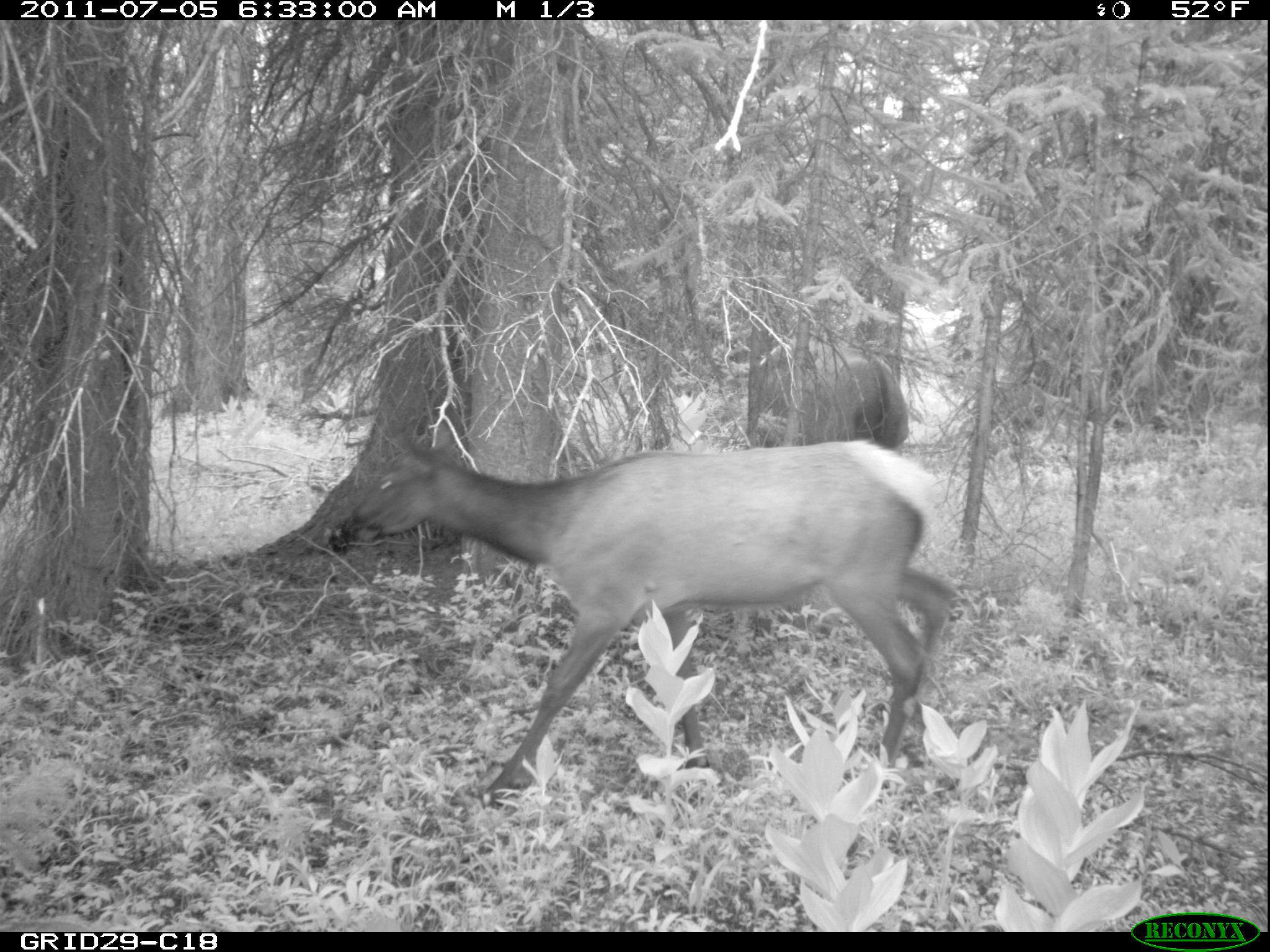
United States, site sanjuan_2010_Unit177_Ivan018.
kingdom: Animalia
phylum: Chordata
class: Mammalia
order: Artiodactyla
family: Cervidae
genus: Cervus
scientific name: Cervus elaphus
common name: red deer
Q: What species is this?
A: Cervus elaphus (red deer).